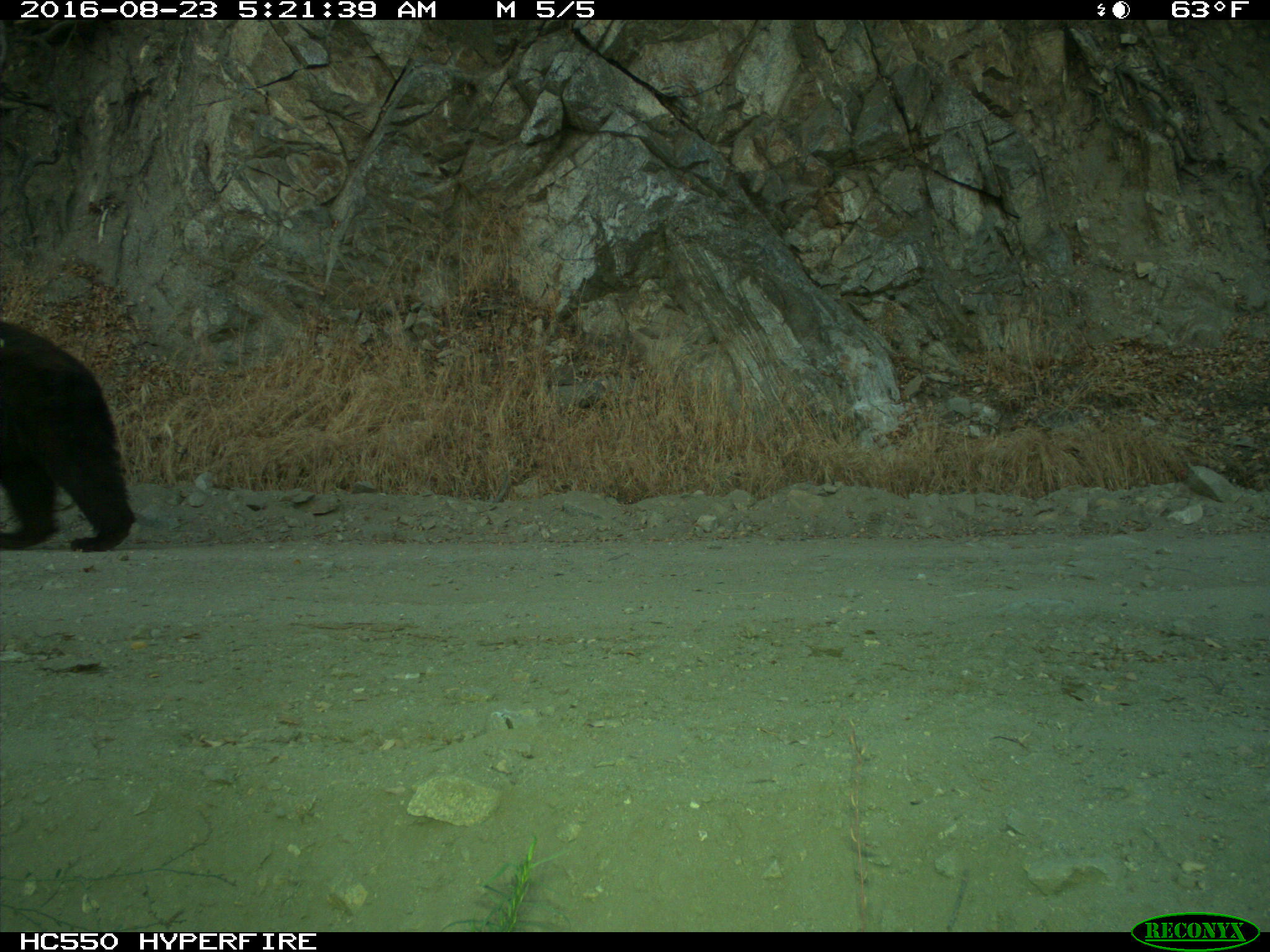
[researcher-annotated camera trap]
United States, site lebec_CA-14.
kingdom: Animalia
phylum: Chordata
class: Mammalia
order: Carnivora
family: Ursidae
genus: Ursus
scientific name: Ursus americanus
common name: american black bear